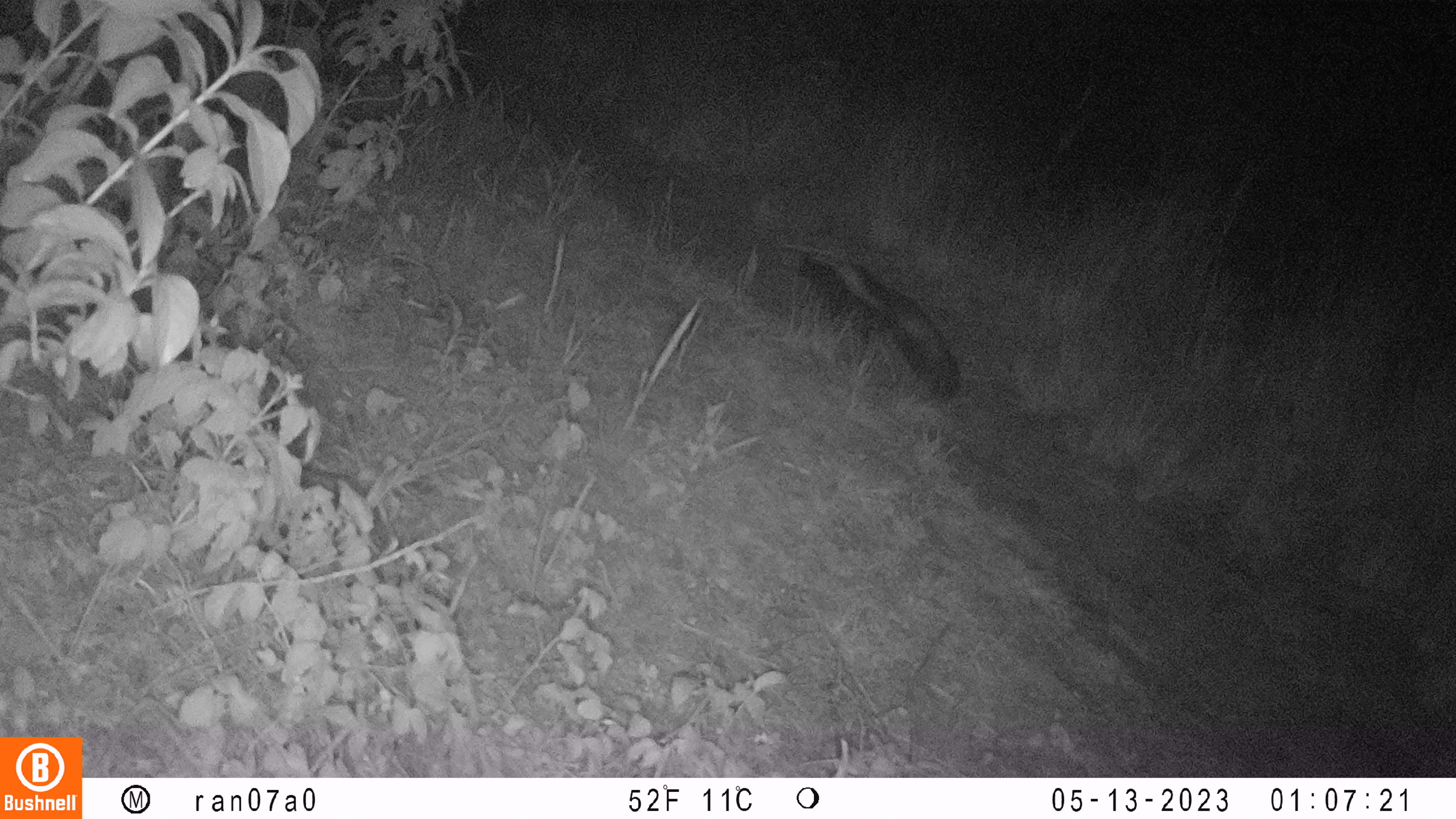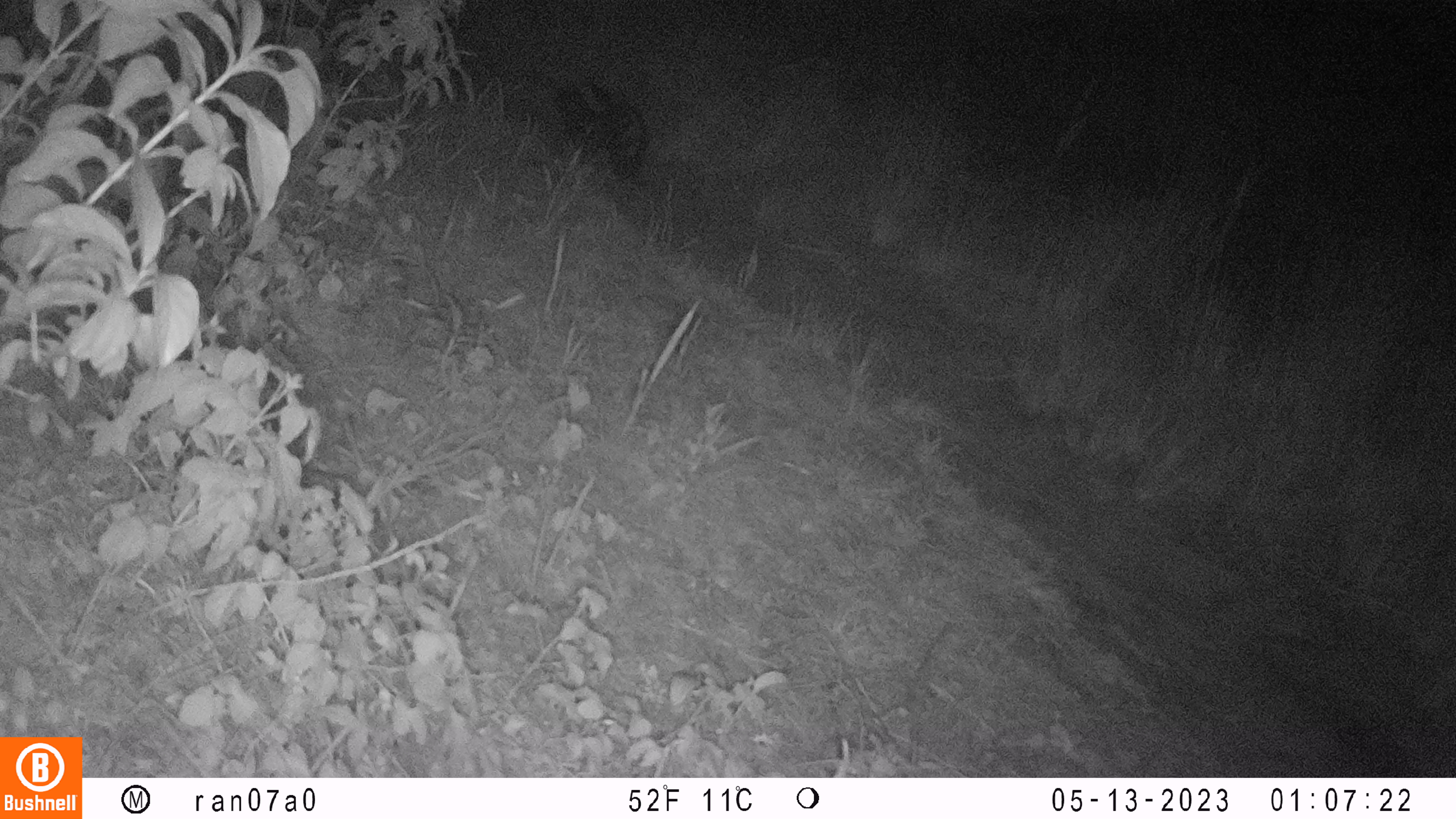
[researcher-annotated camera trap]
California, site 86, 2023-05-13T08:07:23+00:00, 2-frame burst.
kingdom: Animalia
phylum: Chordata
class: Mammalia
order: Carnivora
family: Mephitidae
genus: Mephitis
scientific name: Mephitis mephitis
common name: striped skunk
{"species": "striped skunk (Mephitis mephitis)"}